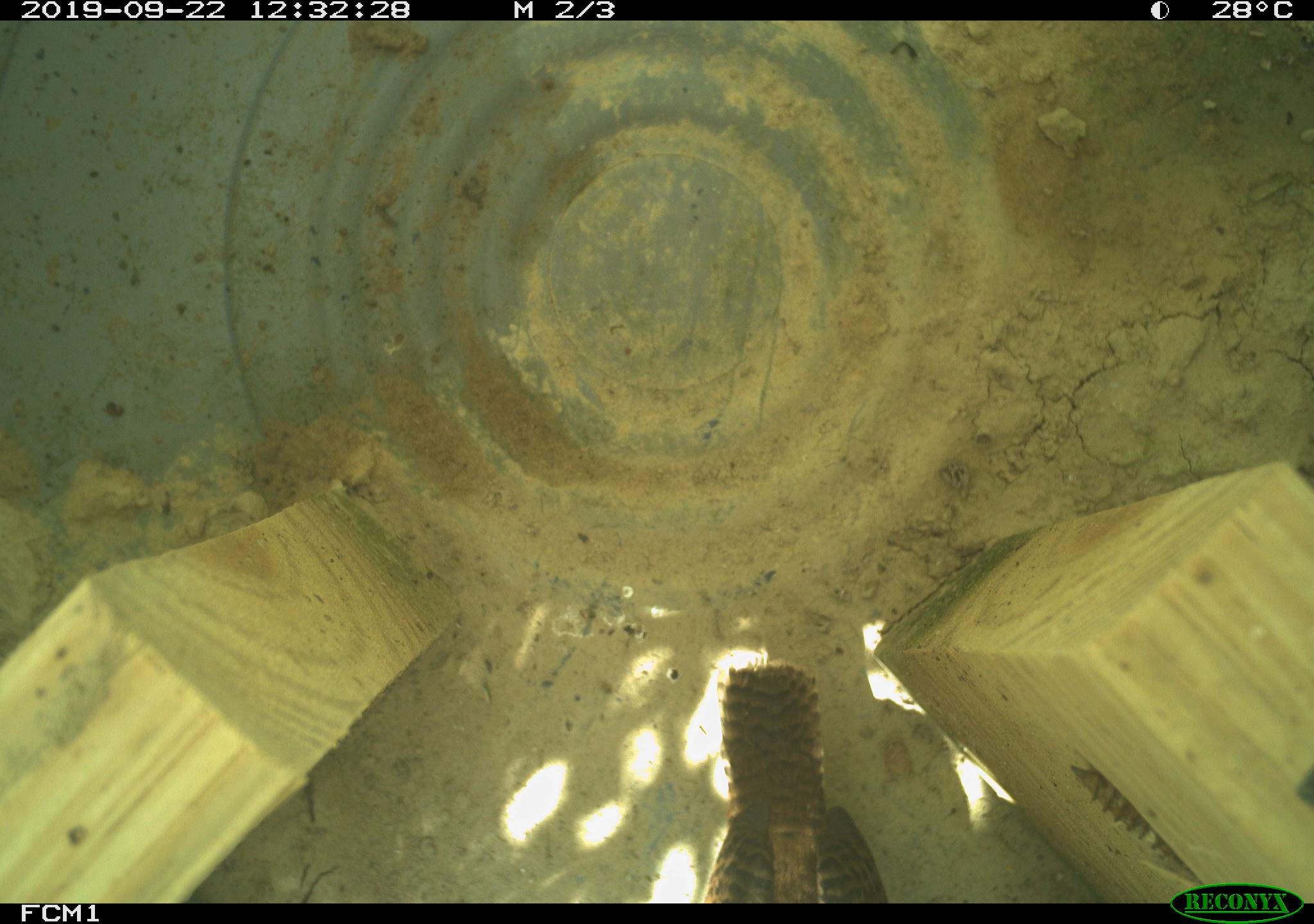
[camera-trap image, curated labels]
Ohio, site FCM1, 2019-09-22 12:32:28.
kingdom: Animalia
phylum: Chordata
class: Aves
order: Passeriformes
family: Troglodytidae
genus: Troglodytes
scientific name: Troglodytes aedon aedon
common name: northern house wren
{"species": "northern house wren (Troglodytes aedon aedon)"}